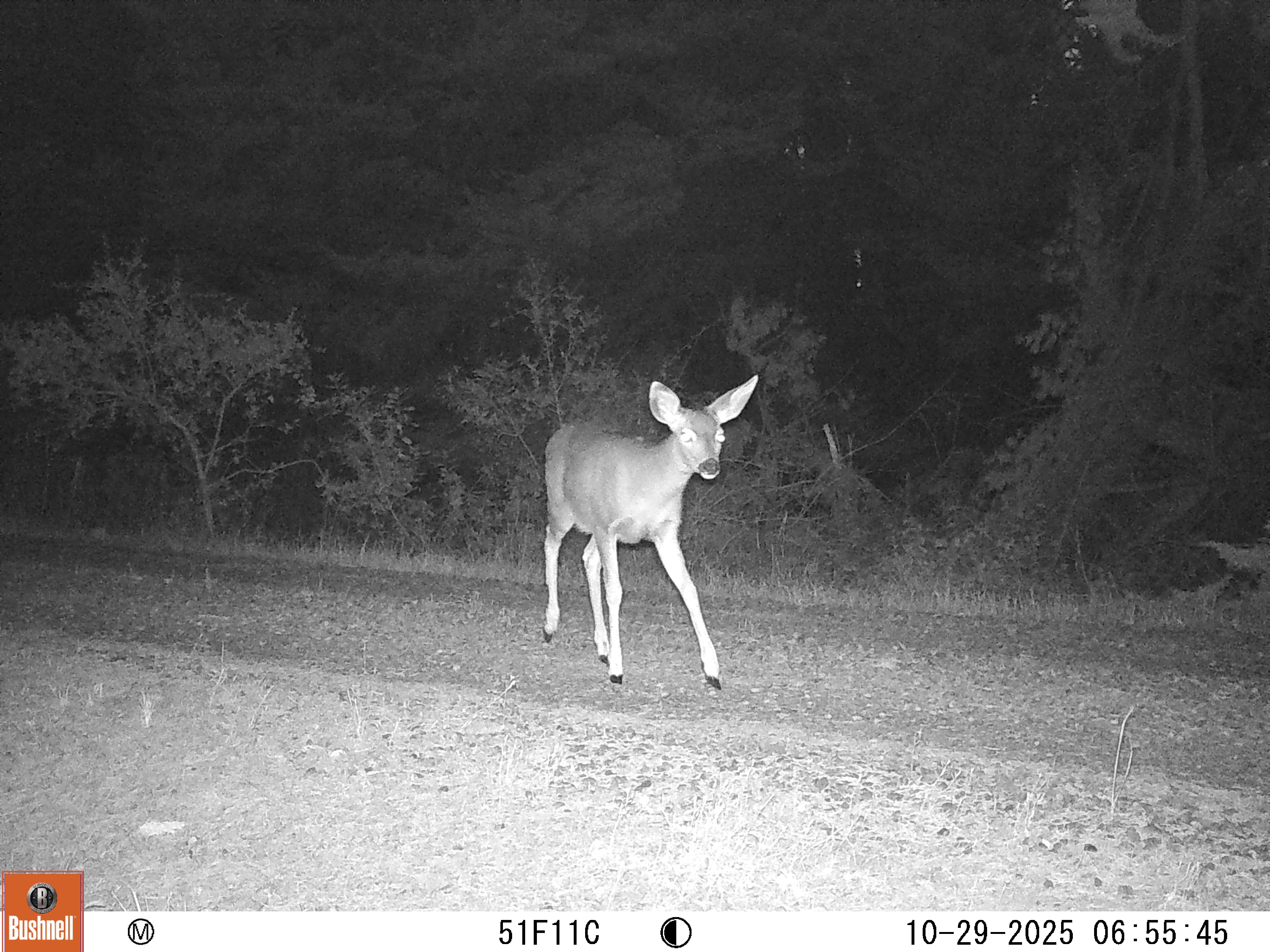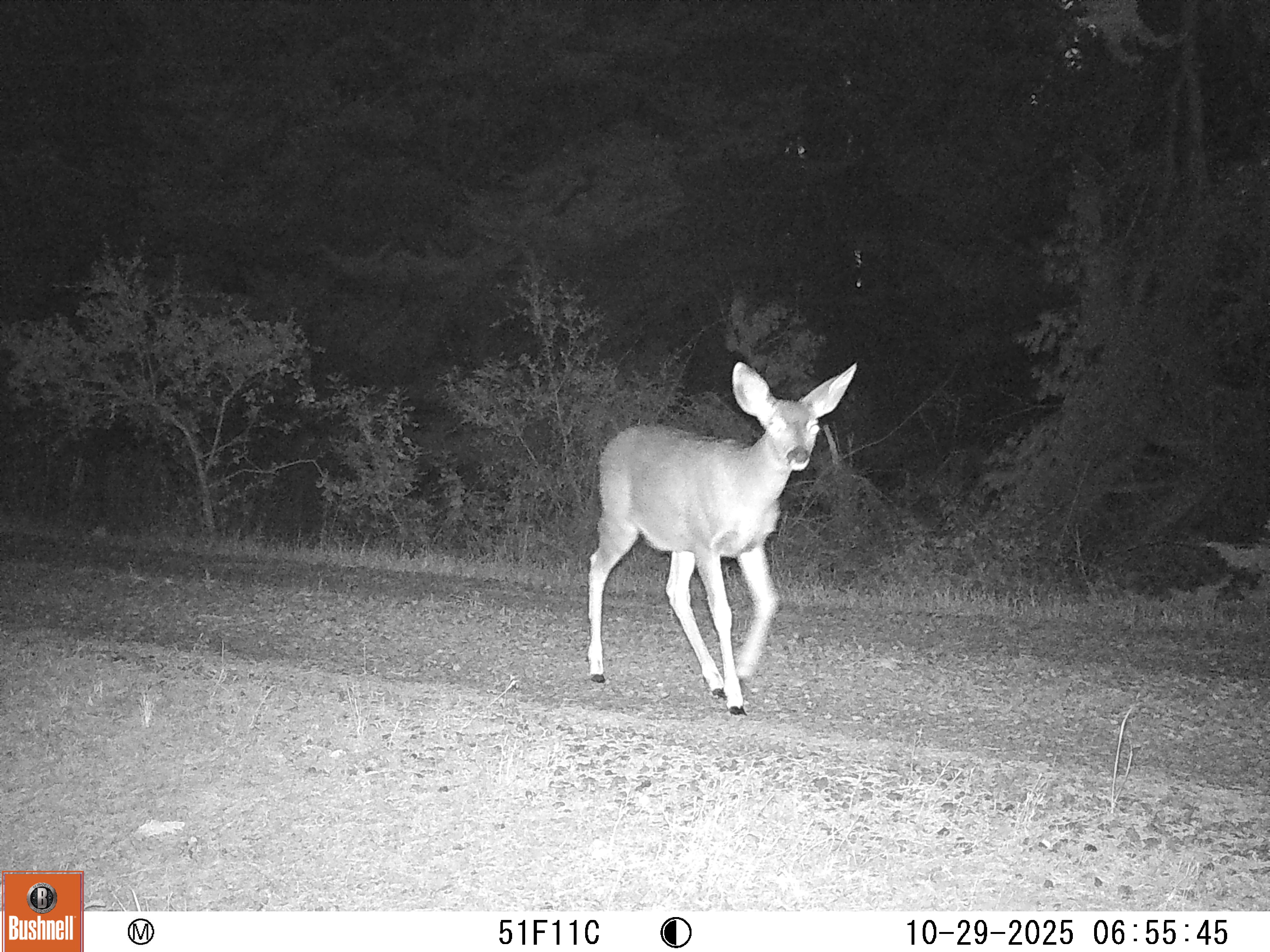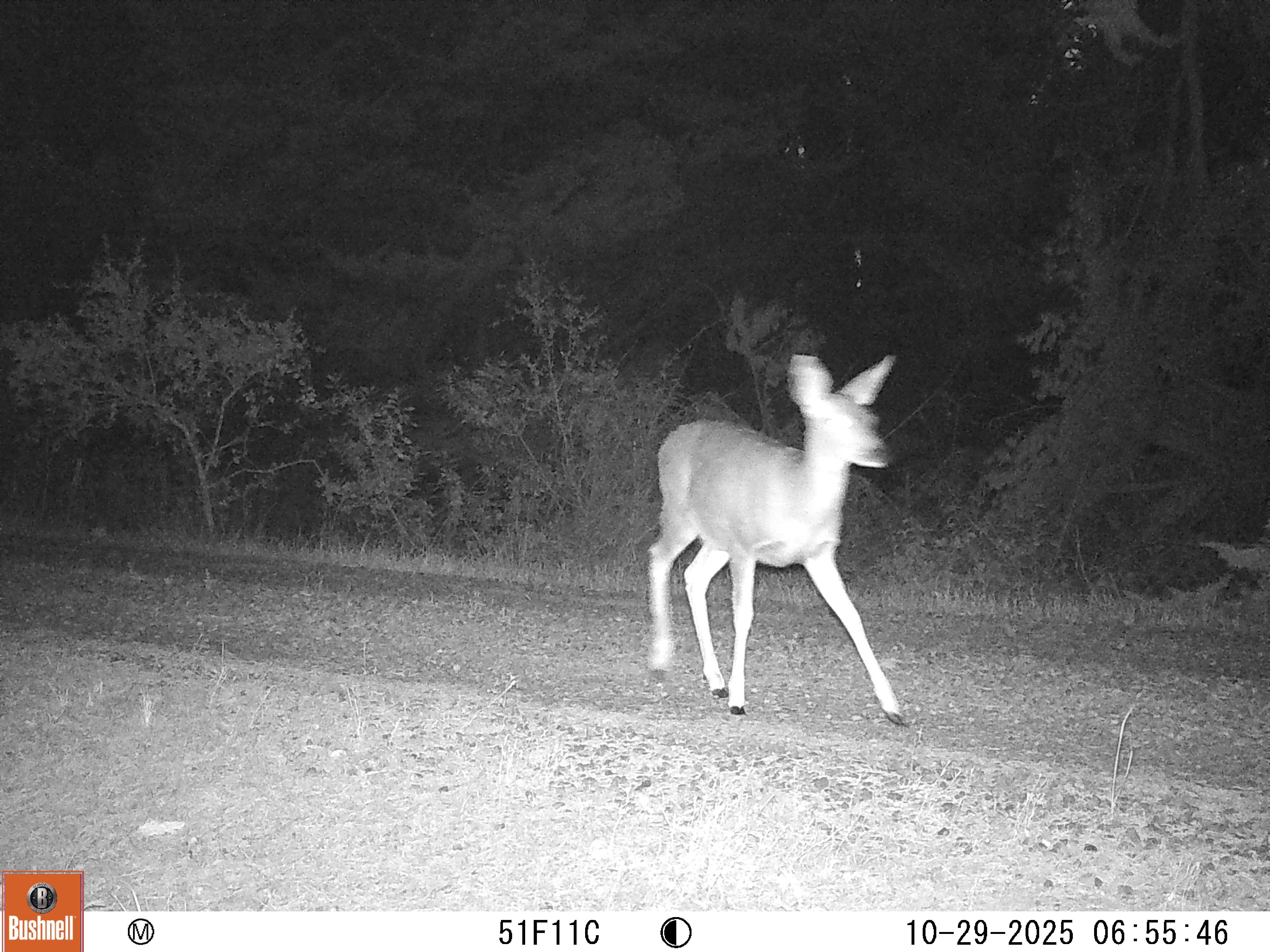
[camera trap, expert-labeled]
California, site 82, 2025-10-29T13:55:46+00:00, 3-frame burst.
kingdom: Animalia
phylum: Chordata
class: Mammalia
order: Artiodactyla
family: Cervidae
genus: Odocoileus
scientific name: Odocoileus hemionus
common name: mule deer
Mule deer (Odocoileus hemionus).